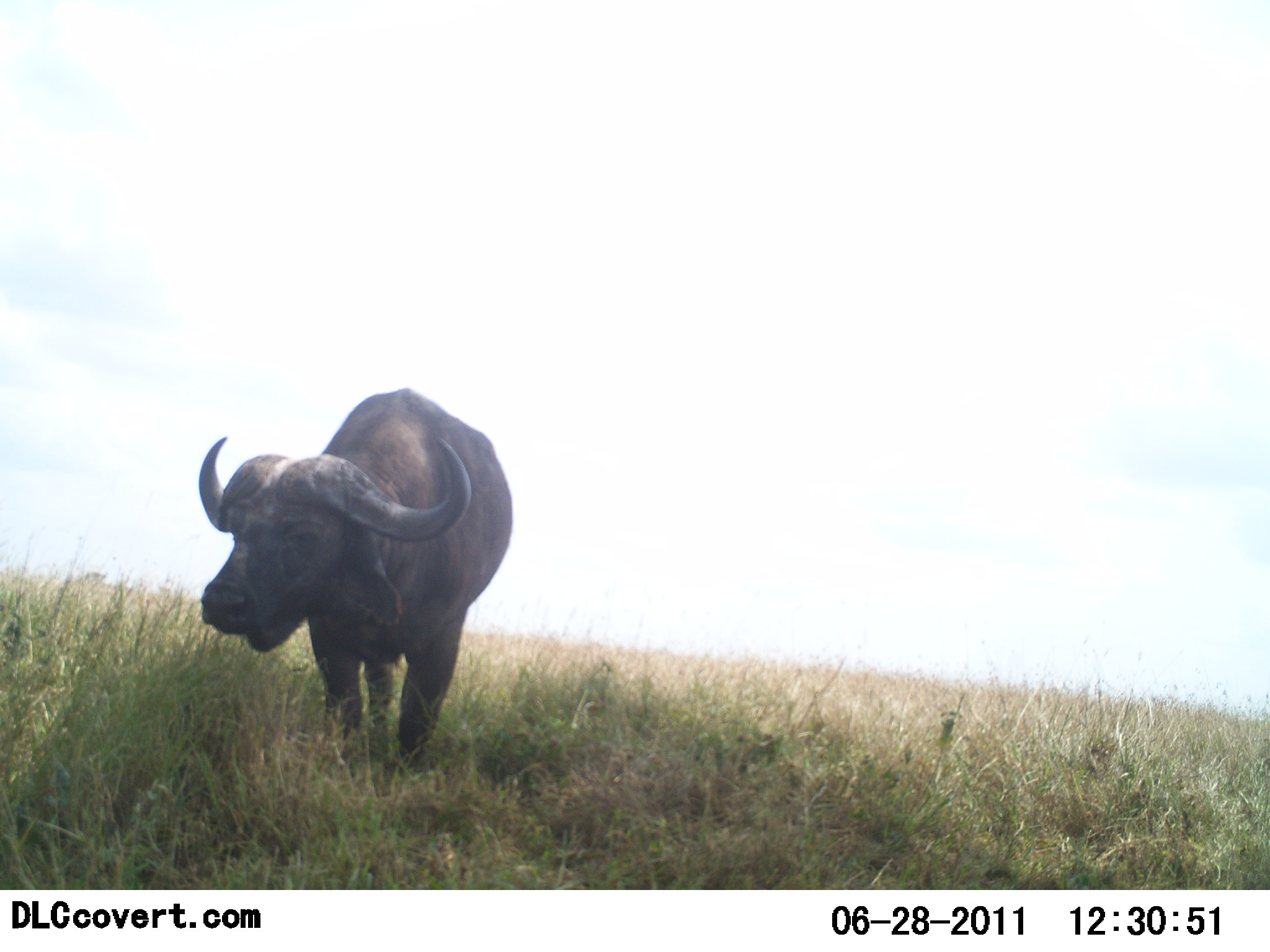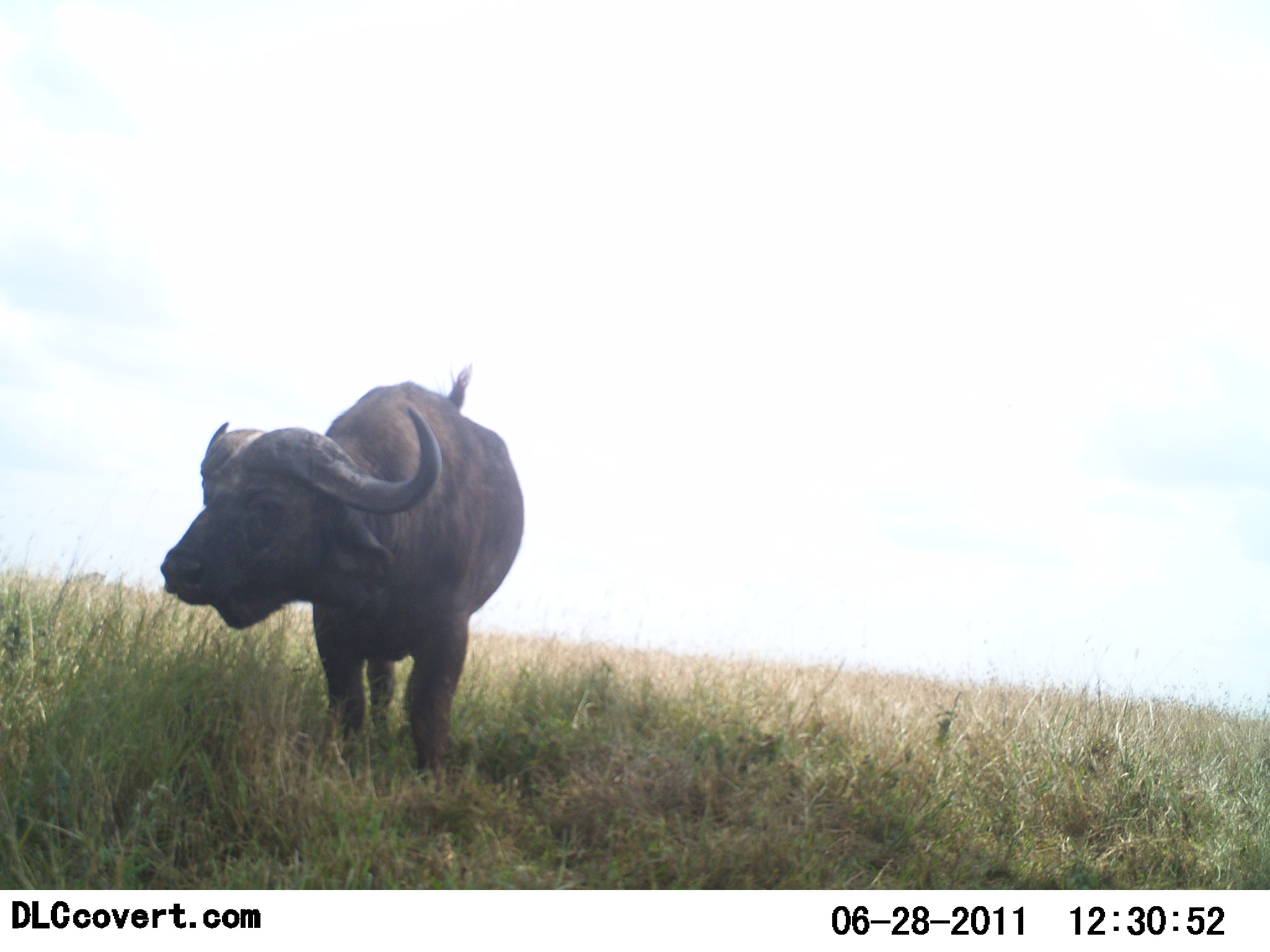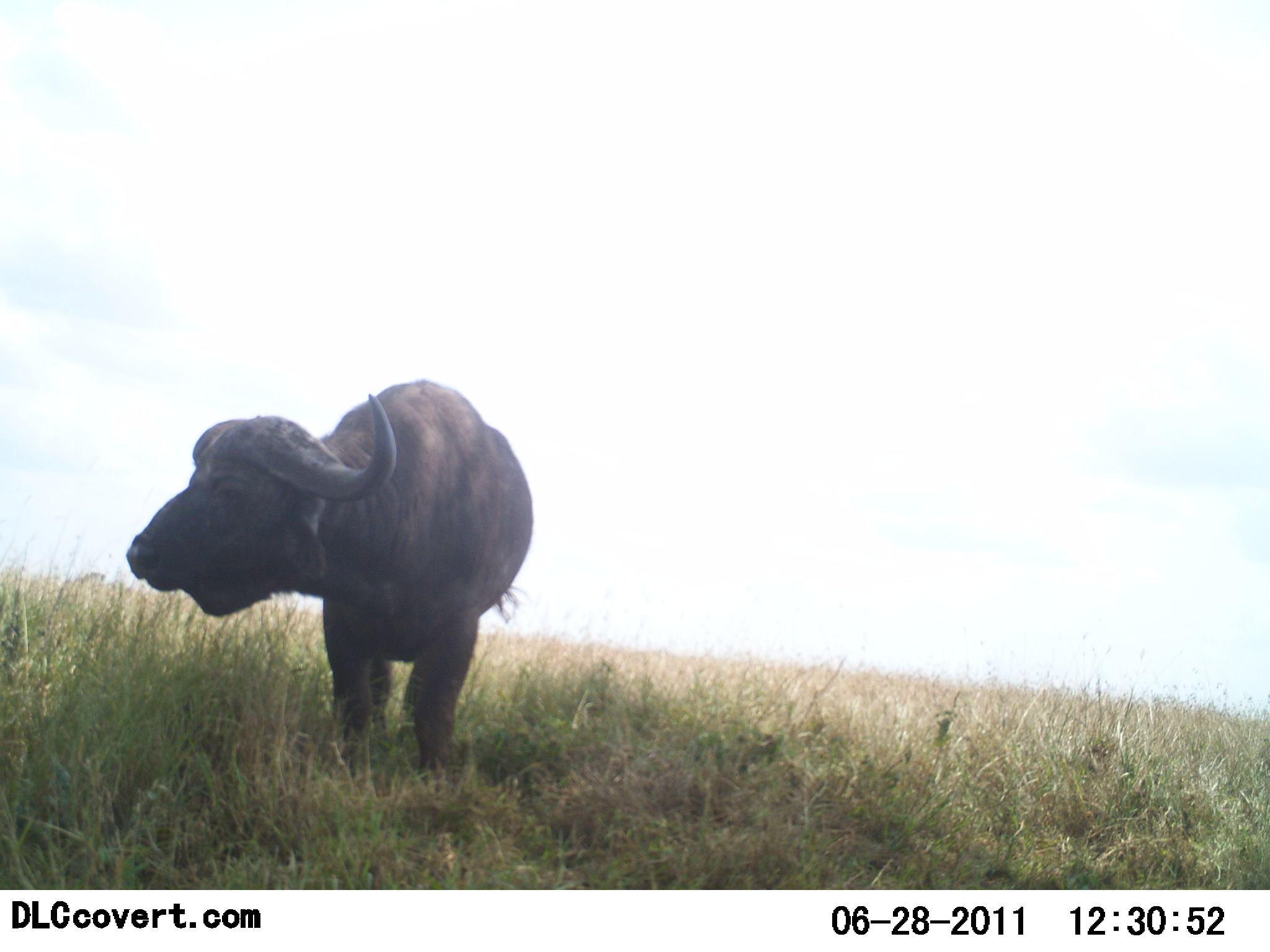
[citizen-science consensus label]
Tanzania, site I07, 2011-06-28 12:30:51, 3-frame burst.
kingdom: Animalia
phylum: Chordata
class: Mammalia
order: Artiodactyla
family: Bovidae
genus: Syncerus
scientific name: Syncerus caffer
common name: cape buffalo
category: buffalo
Buffalo (cape buffalo) (Syncerus caffer), count 1. Behavior (volunteer vote fractions): standing 93%, resting 7%, moving 0%, interacting 0%. Young present (vote fraction): 0%. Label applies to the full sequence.